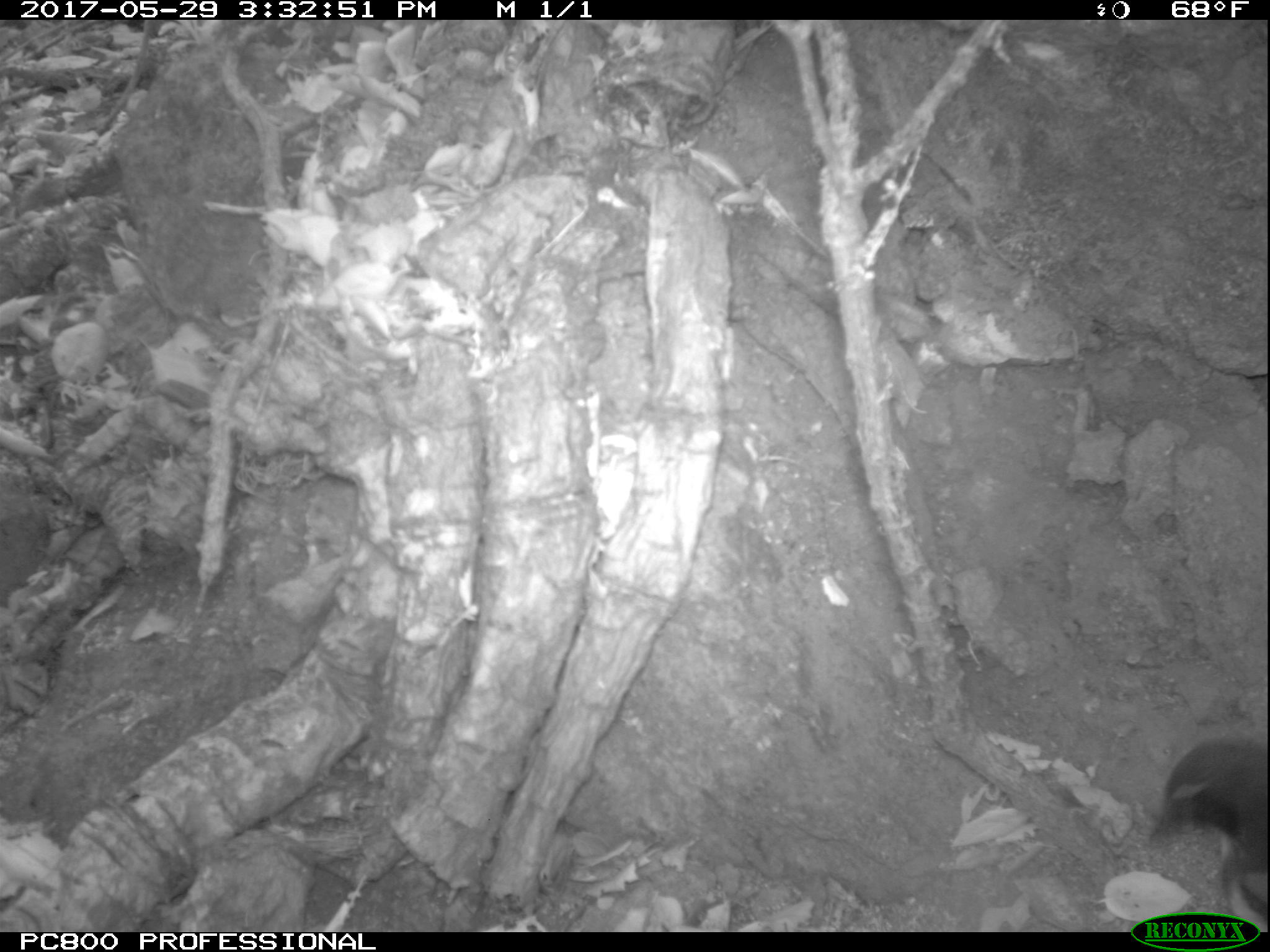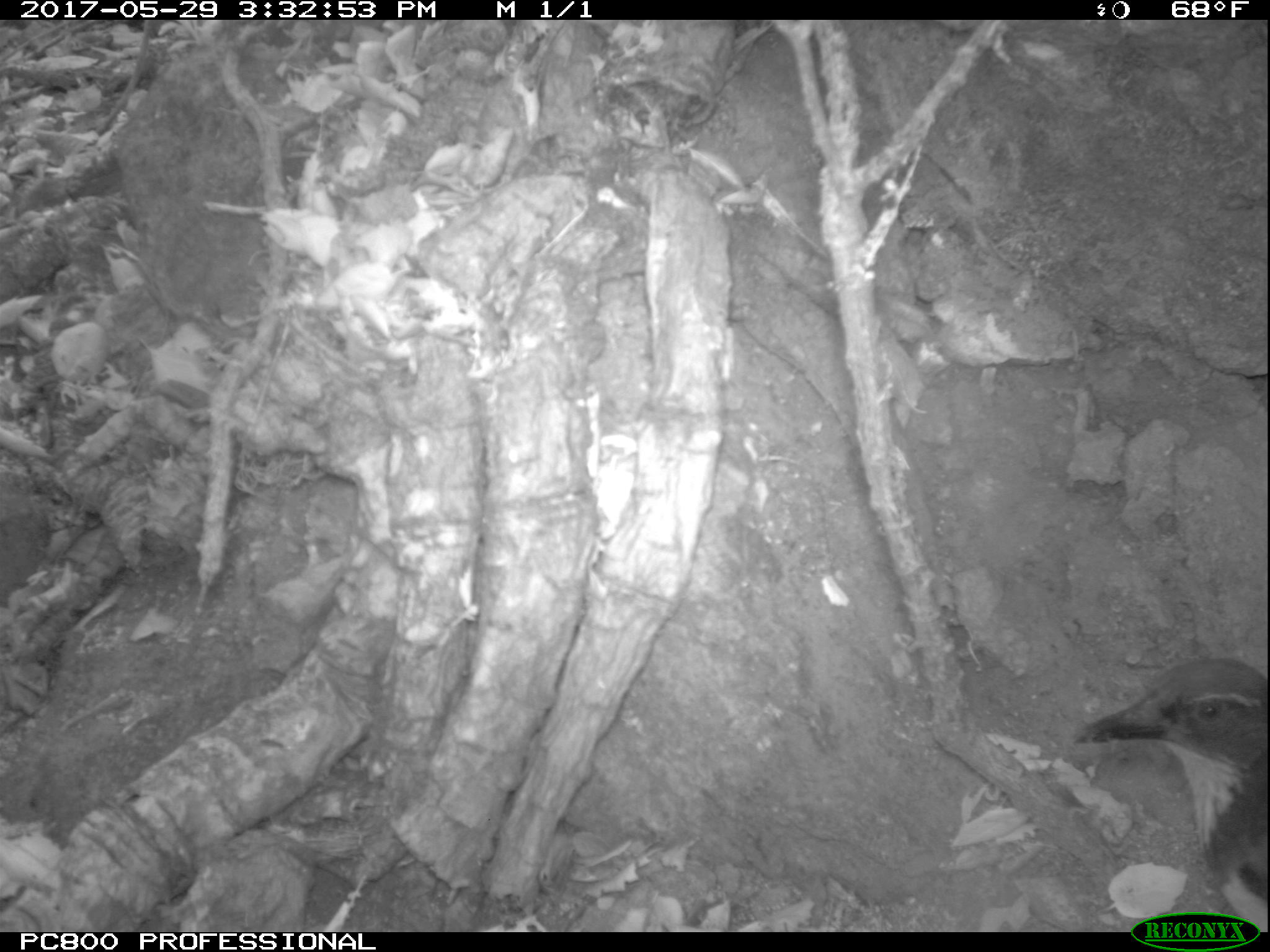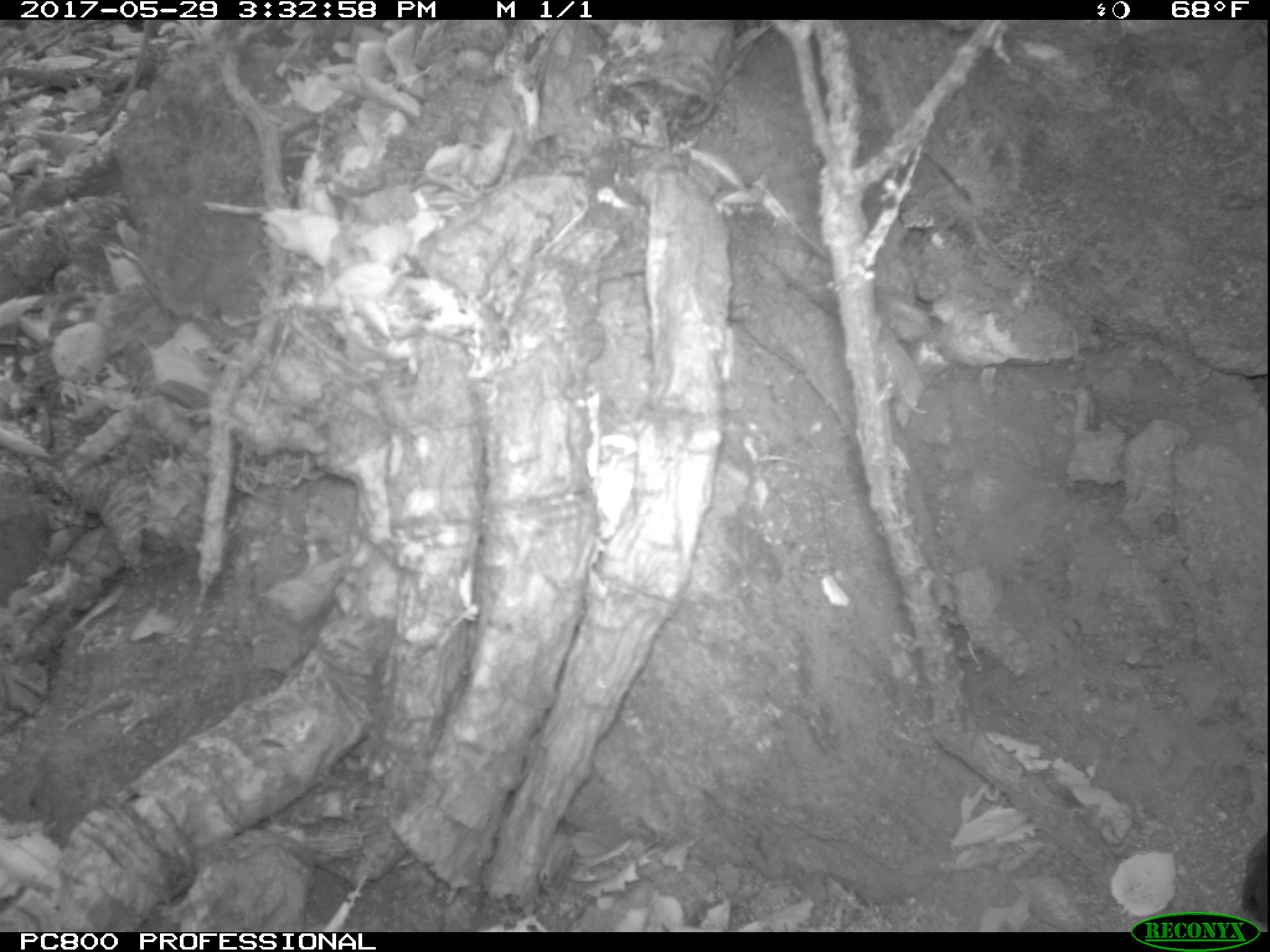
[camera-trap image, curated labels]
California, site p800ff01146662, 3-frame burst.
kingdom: Animalia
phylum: Chordata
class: Aves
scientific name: Aves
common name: bird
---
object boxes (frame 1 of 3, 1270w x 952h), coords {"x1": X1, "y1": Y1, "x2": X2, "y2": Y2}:
bird: {"x1": 1150, "y1": 733, "x2": 1269, "y2": 932}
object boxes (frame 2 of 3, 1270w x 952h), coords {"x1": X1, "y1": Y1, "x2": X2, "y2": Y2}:
bird: {"x1": 1072, "y1": 655, "x2": 1269, "y2": 932}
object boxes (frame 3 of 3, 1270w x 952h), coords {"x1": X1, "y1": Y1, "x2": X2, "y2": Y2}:
bird: {"x1": 1240, "y1": 834, "x2": 1269, "y2": 930}